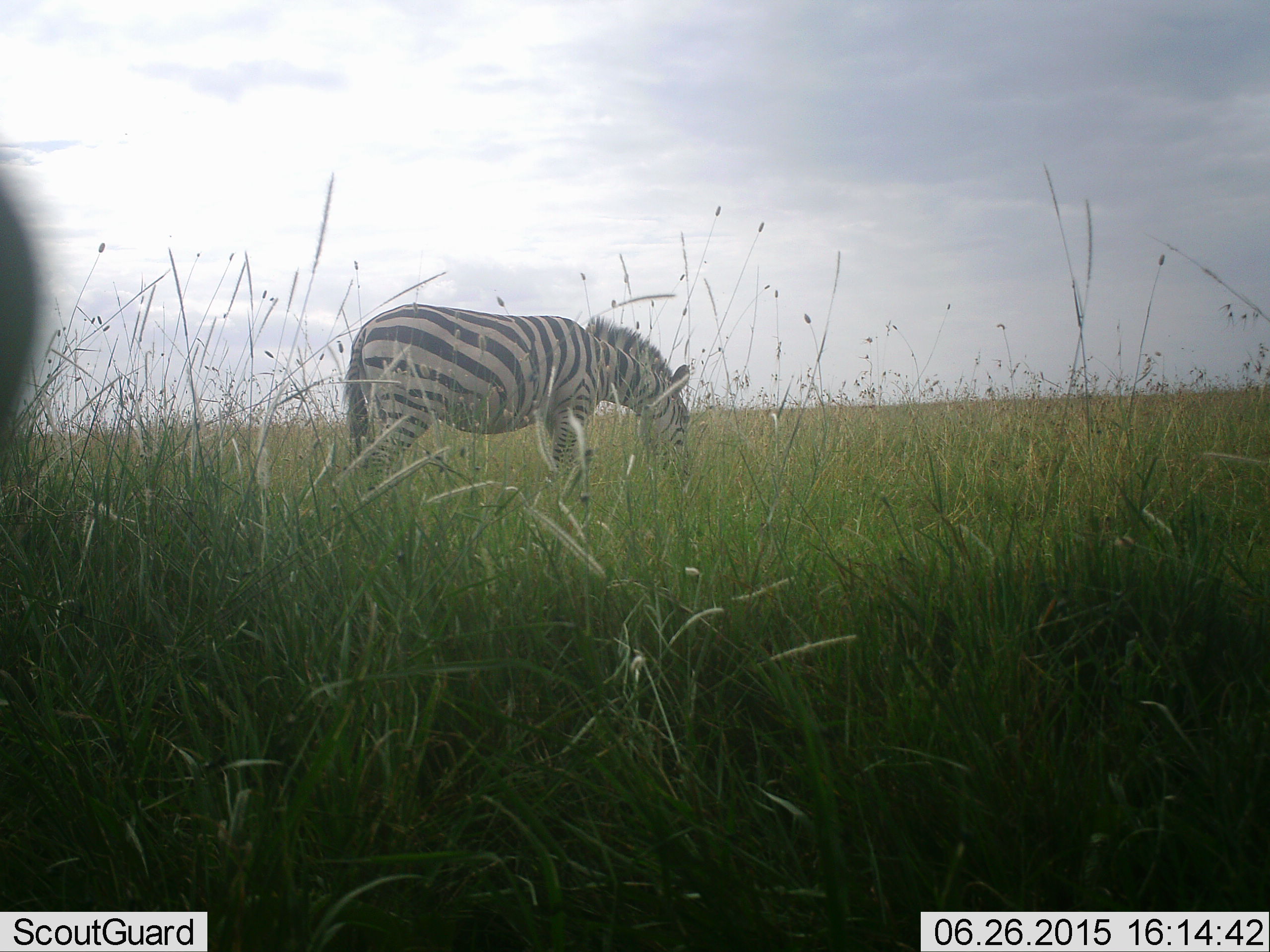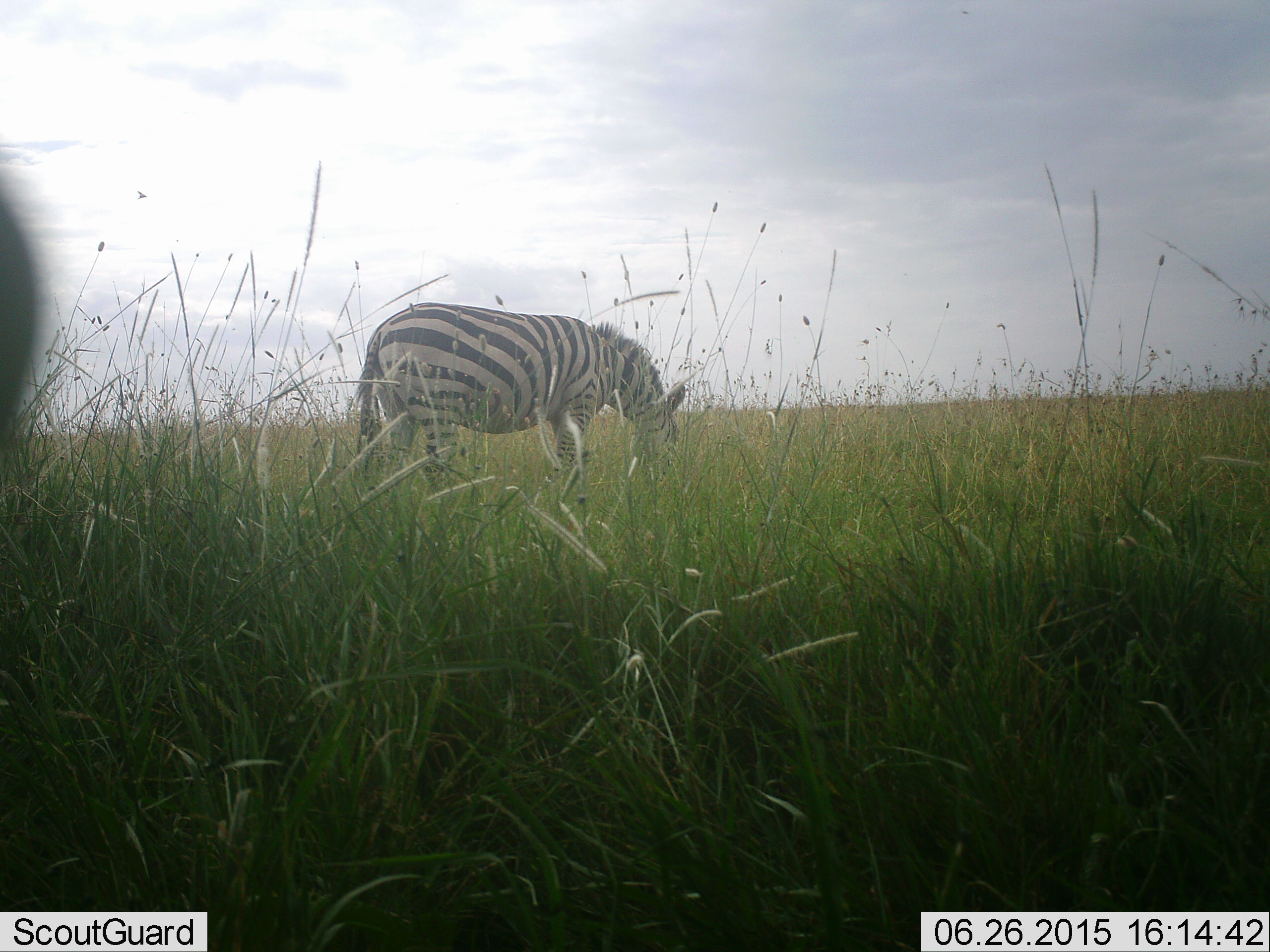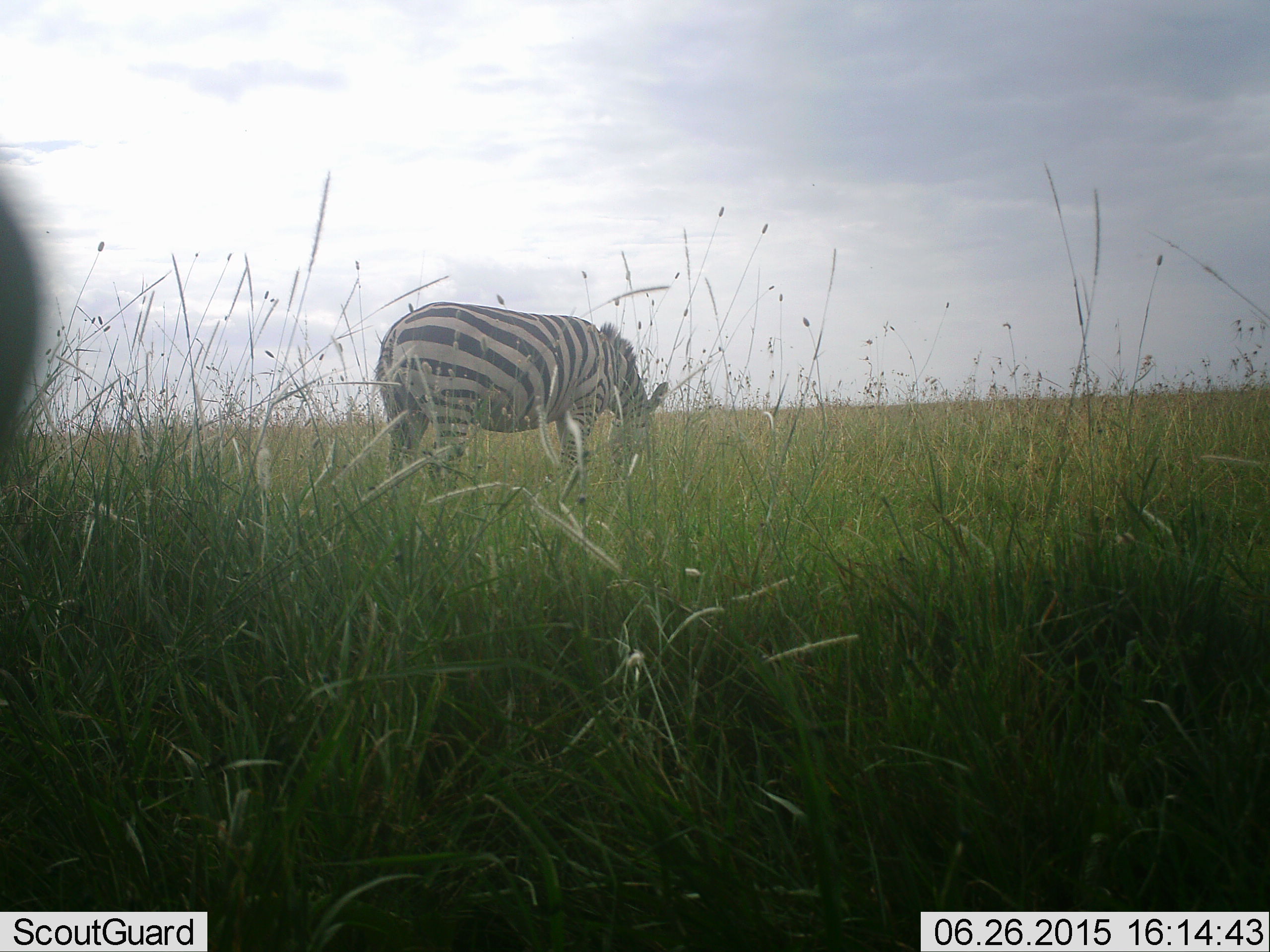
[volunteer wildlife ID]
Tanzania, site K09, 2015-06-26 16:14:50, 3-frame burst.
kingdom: Animalia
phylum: Chordata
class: Mammalia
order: Perissodactyla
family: Equidae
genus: Equus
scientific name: Equus quagga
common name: plains zebra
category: zebra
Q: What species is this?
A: Zebra (plains zebra) (Equus quagga).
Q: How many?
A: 1.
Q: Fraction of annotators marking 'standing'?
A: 40%.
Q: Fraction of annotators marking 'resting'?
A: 0%.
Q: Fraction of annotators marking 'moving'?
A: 0%.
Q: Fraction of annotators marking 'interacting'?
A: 0%.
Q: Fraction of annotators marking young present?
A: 0%.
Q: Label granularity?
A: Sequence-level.